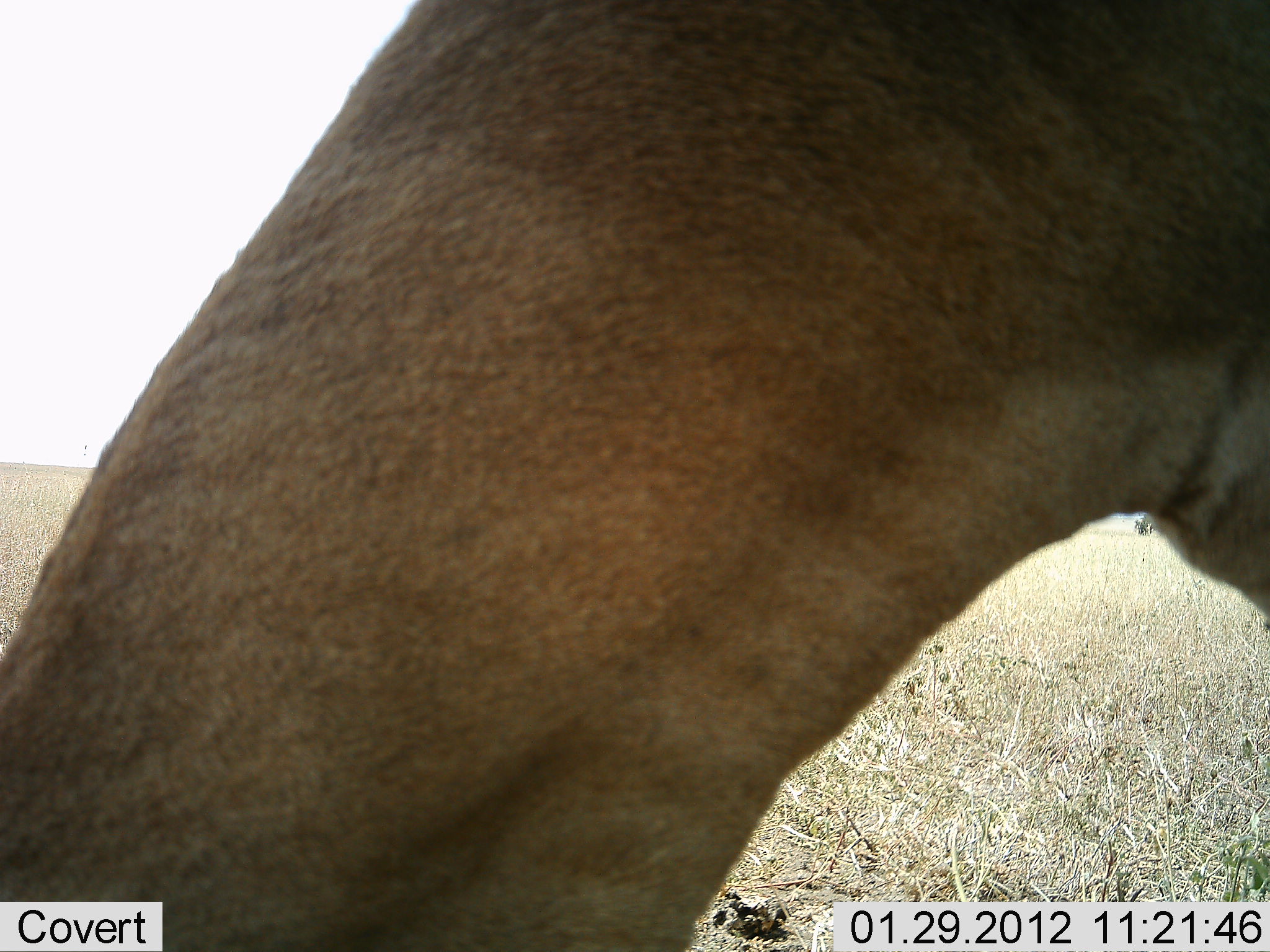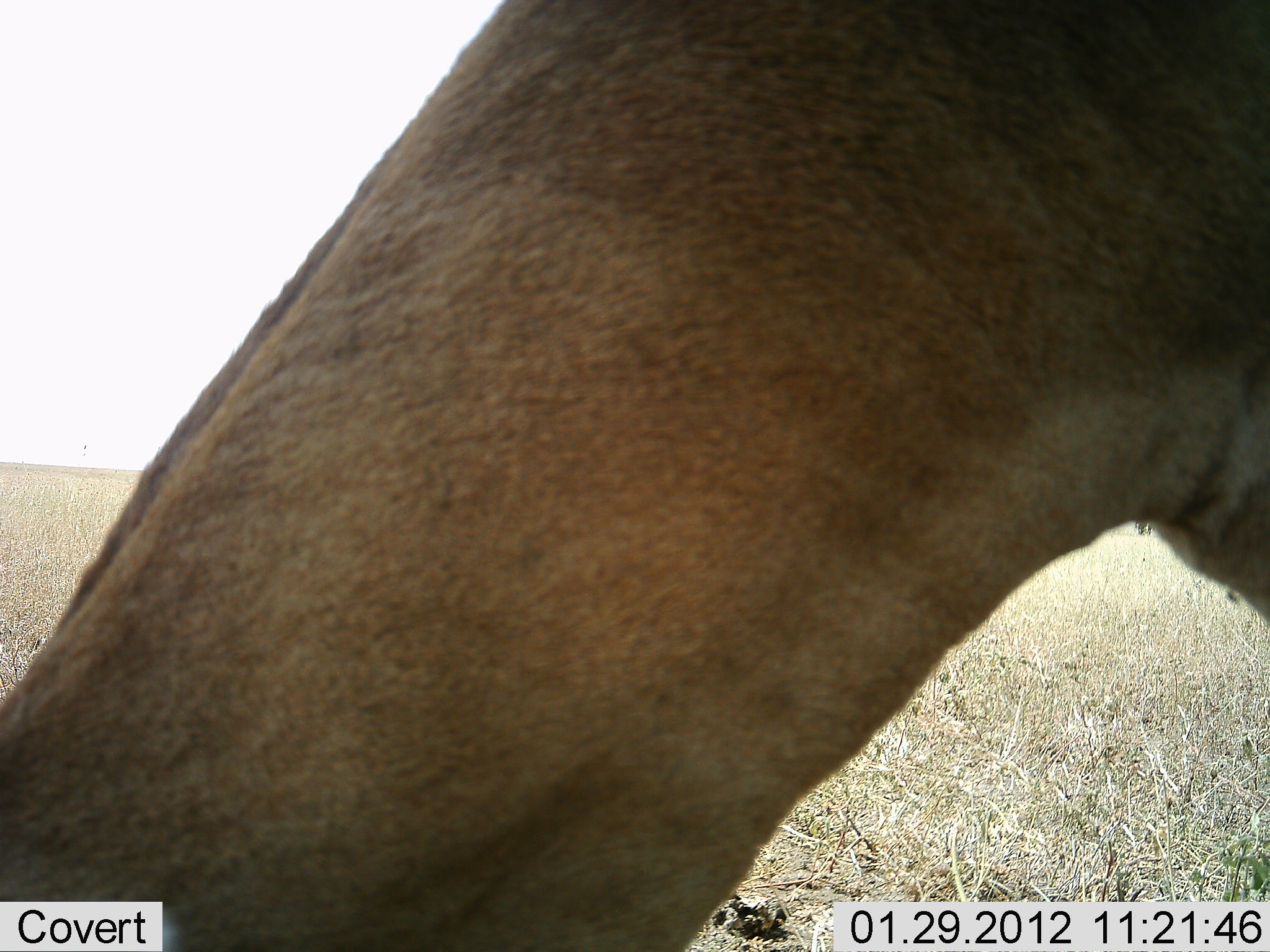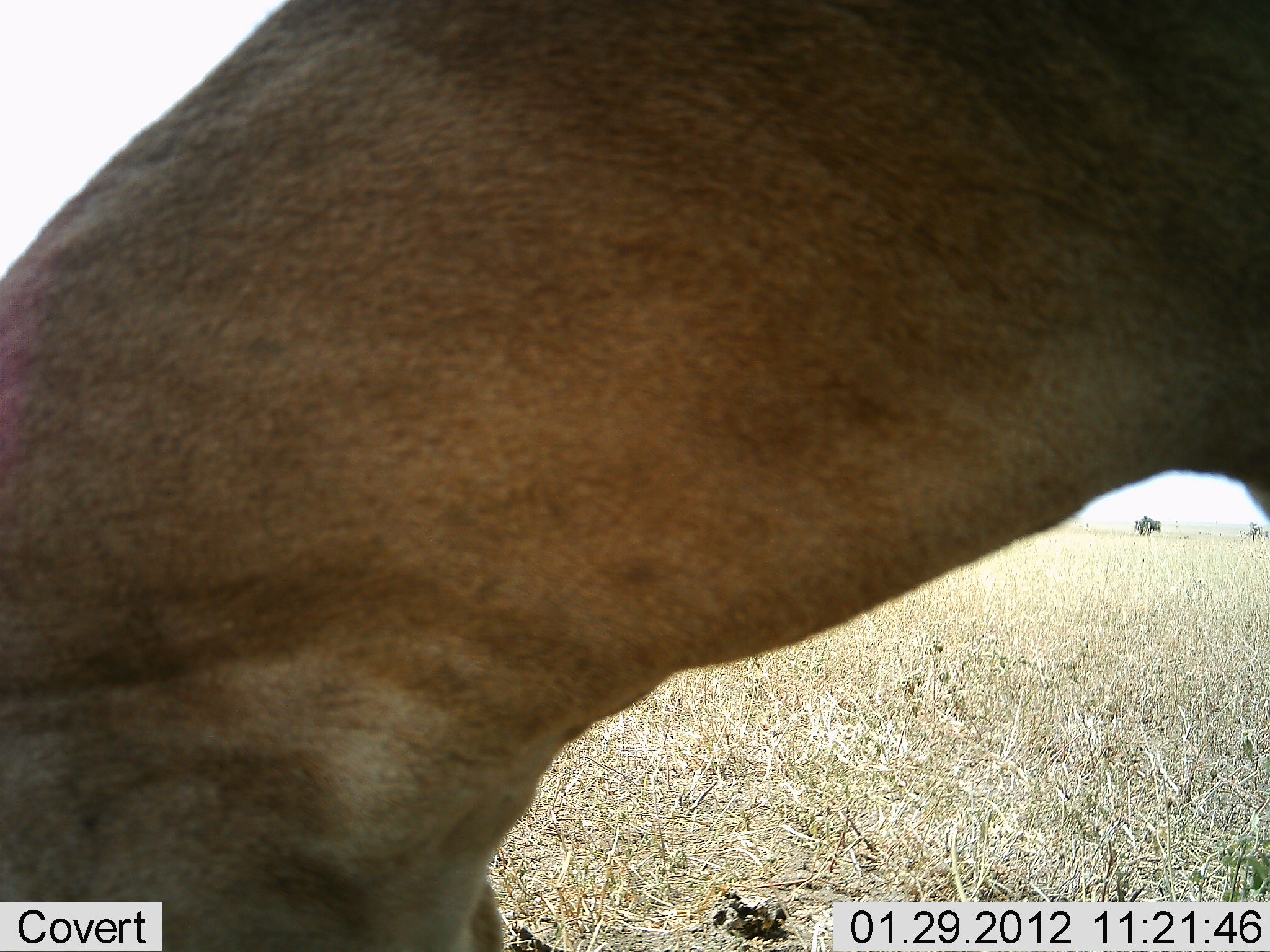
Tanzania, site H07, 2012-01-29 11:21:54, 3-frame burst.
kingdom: Animalia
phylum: Chordata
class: Mammalia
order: Artiodactyla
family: Bovidae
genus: Alcelaphus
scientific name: Alcelaphus buselaphus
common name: hartebeest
Hartebeest (Alcelaphus buselaphus), count 1. Behavior (volunteer vote fractions): standing 81%, resting 0%, moving 0%, interacting 0%. Young present (vote fraction): 0%. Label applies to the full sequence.